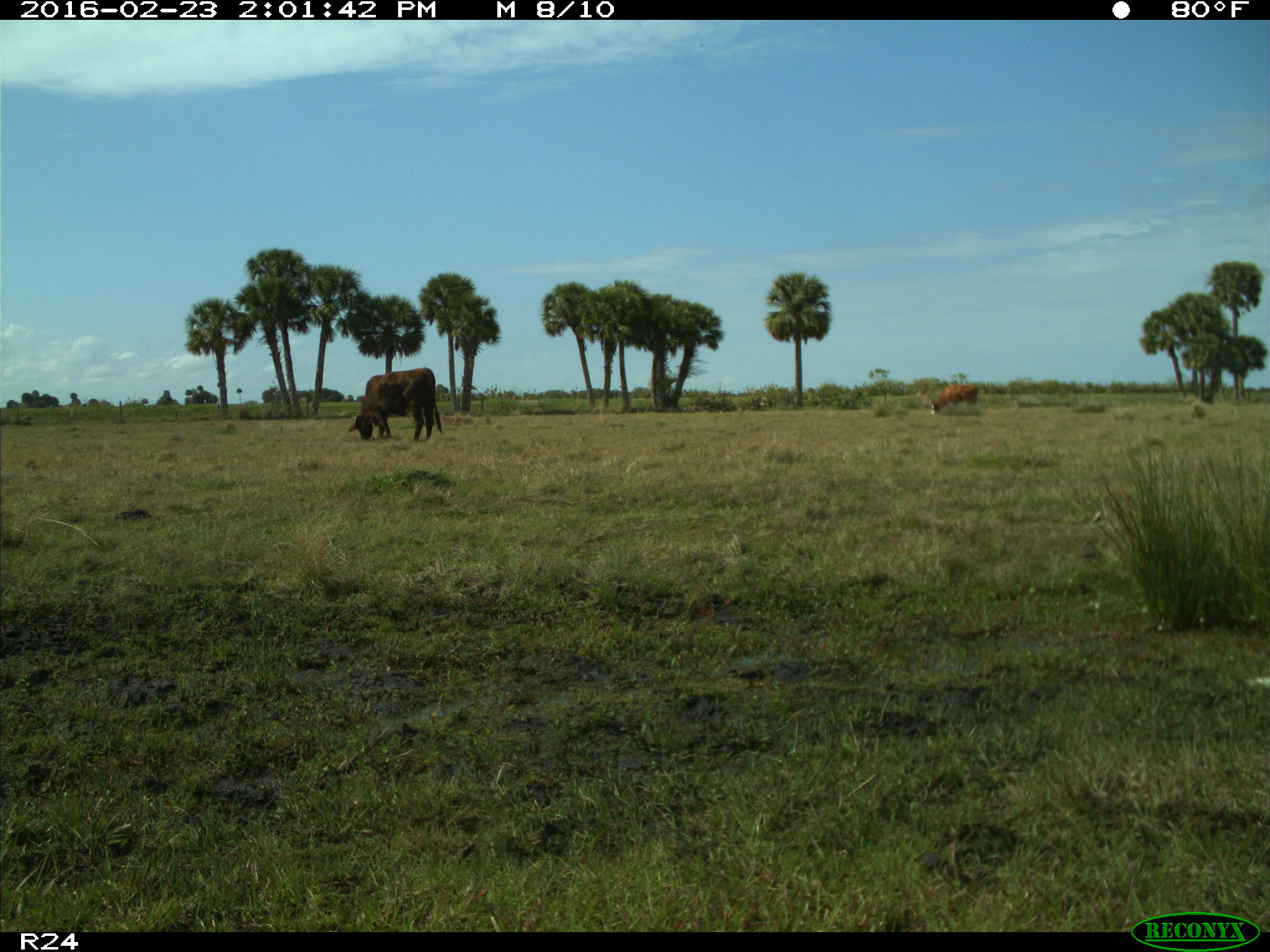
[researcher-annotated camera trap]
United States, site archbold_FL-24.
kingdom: Animalia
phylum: Chordata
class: Mammalia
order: Artiodactyla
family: Bovidae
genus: Bos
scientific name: Bos taurus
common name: domestic cow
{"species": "Bos taurus (domestic cow)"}